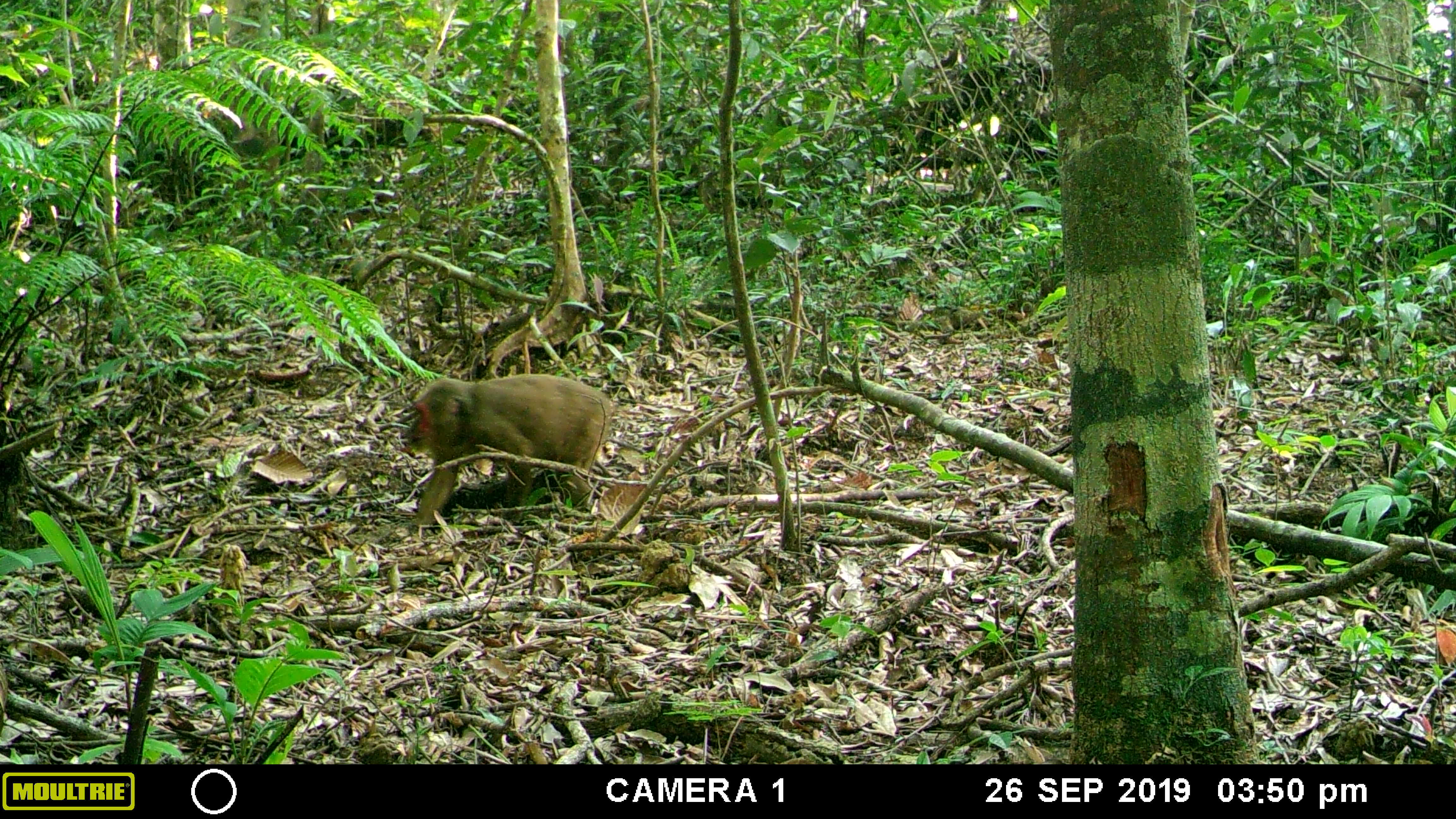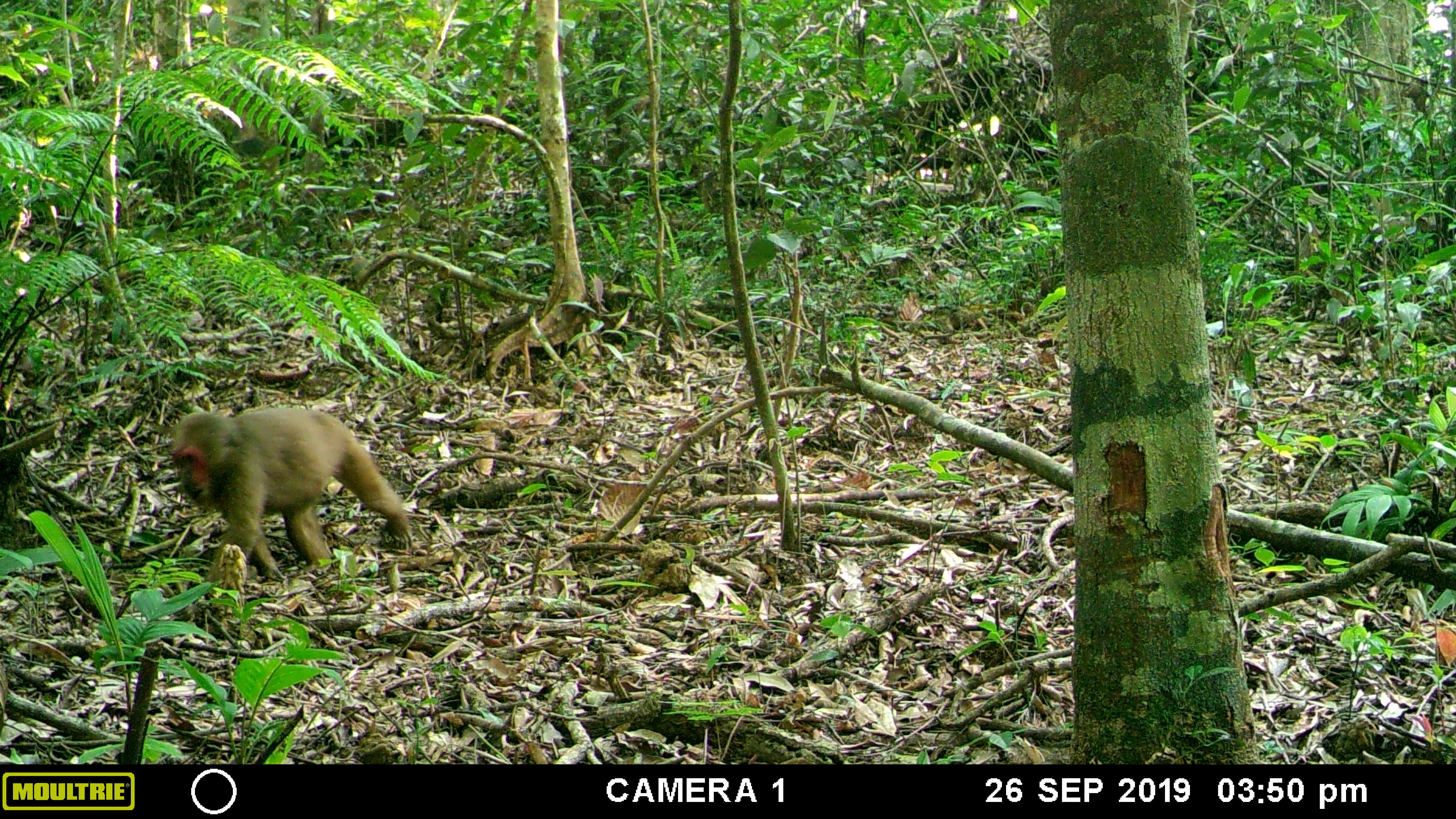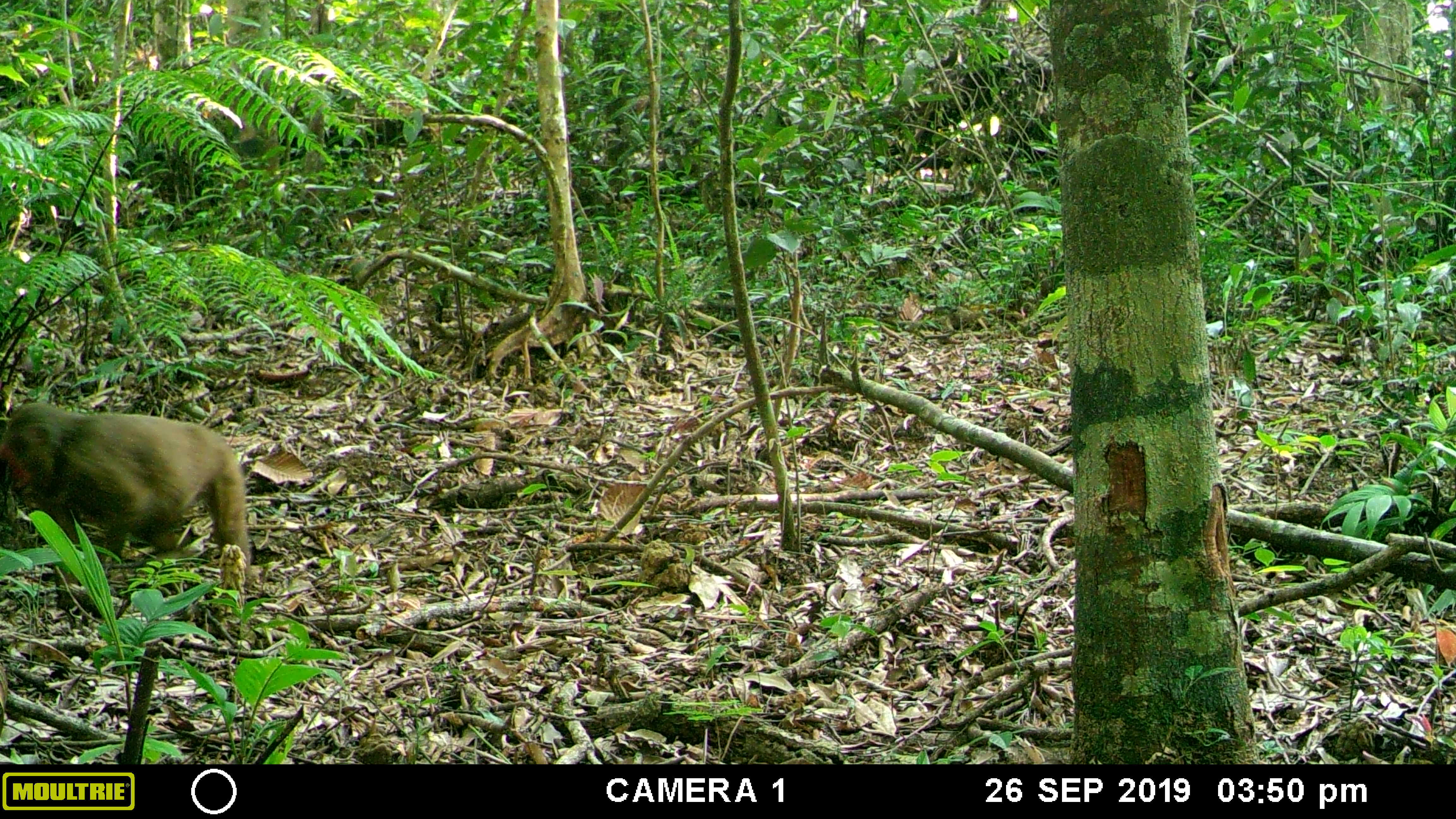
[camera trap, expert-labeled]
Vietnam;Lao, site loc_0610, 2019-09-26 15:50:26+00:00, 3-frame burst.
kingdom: Animalia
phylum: Chordata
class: Mammalia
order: Primates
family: Cercopithecidae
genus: Macaca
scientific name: Macaca arctoides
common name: stump-tailed macaque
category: stump tailed macaque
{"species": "stump tailed macaque (stump-tailed macaque) (Macaca arctoides)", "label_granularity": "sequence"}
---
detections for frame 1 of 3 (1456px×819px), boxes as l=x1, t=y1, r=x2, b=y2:
stump tailed macaque: l=401, t=374, r=618, b=525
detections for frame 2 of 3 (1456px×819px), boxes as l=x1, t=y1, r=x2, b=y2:
stump tailed macaque: l=166, t=406, r=412, b=585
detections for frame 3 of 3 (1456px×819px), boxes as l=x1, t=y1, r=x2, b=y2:
stump tailed macaque: l=0, t=401, r=252, b=609